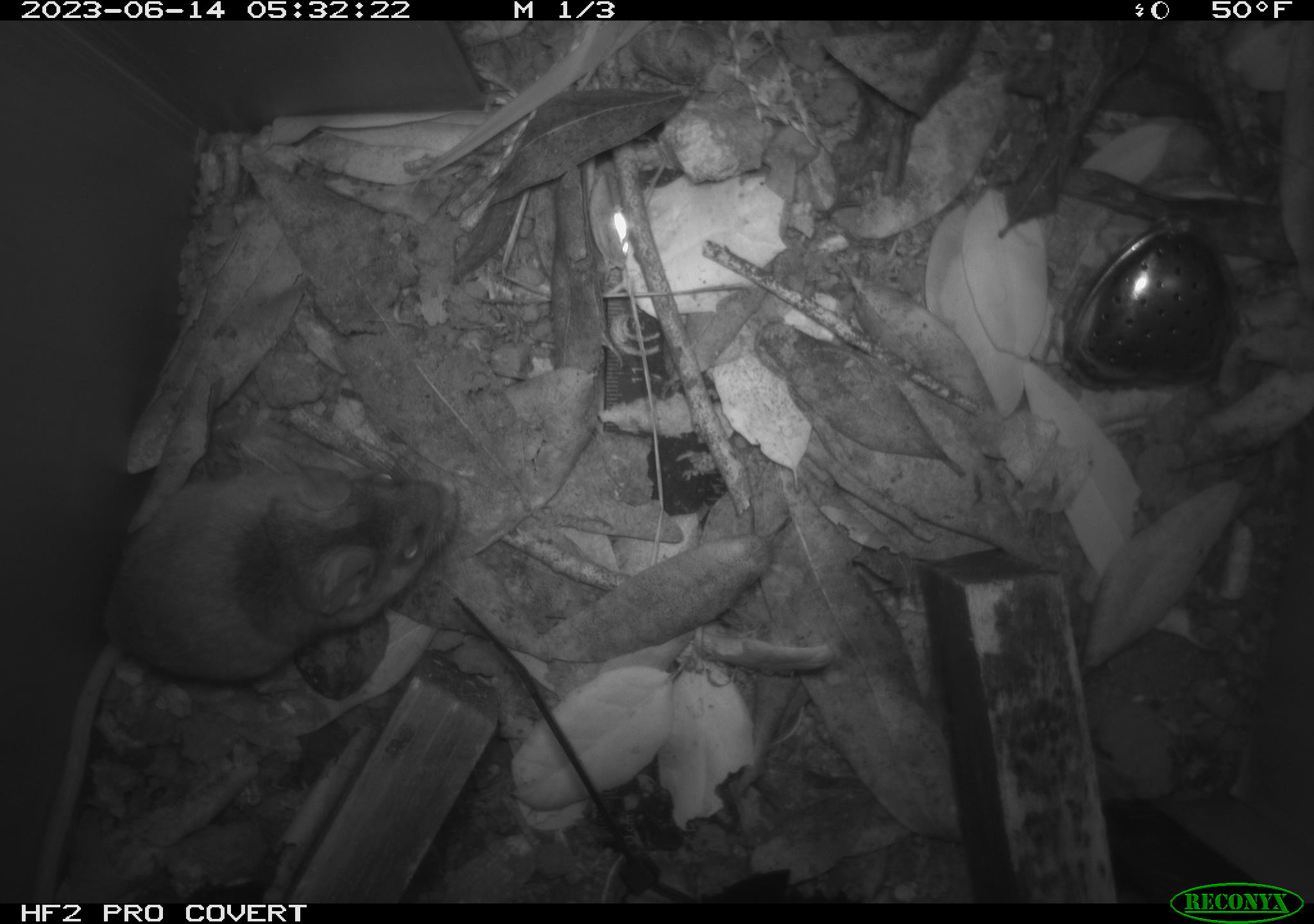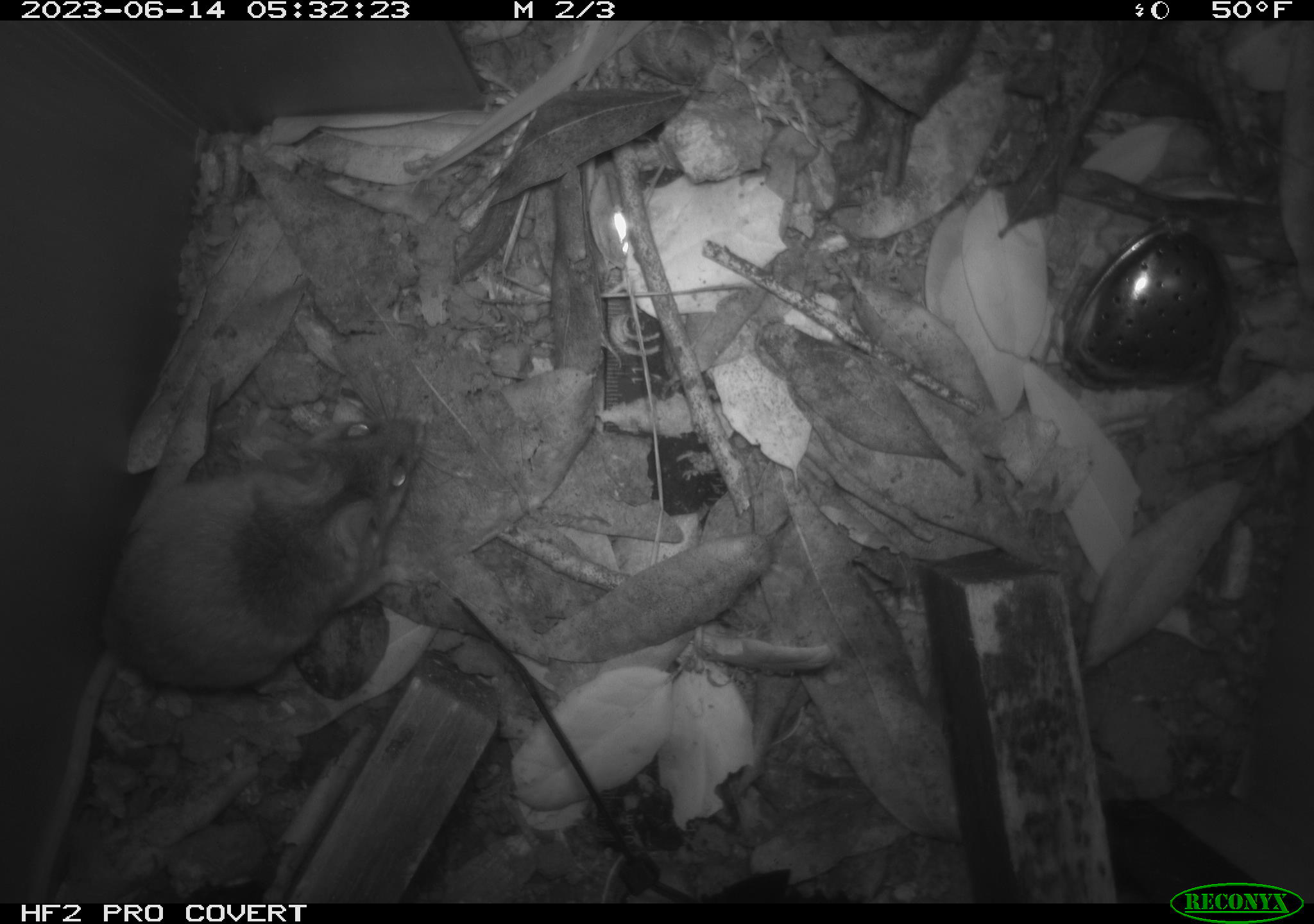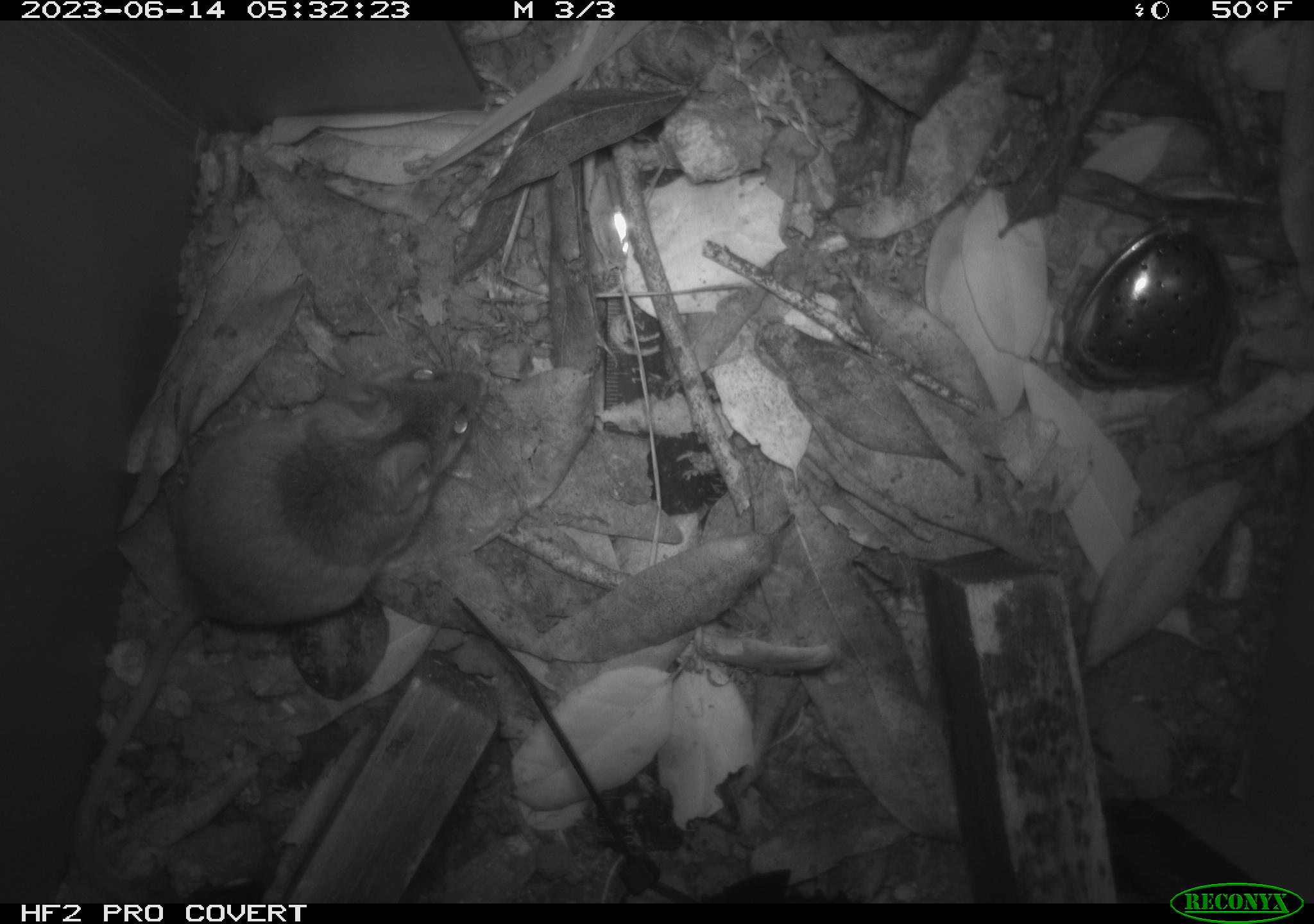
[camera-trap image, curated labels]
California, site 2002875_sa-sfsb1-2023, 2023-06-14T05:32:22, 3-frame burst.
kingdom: Animalia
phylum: Chordata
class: Mammalia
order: Rodentia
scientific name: Rodentia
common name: mouse species